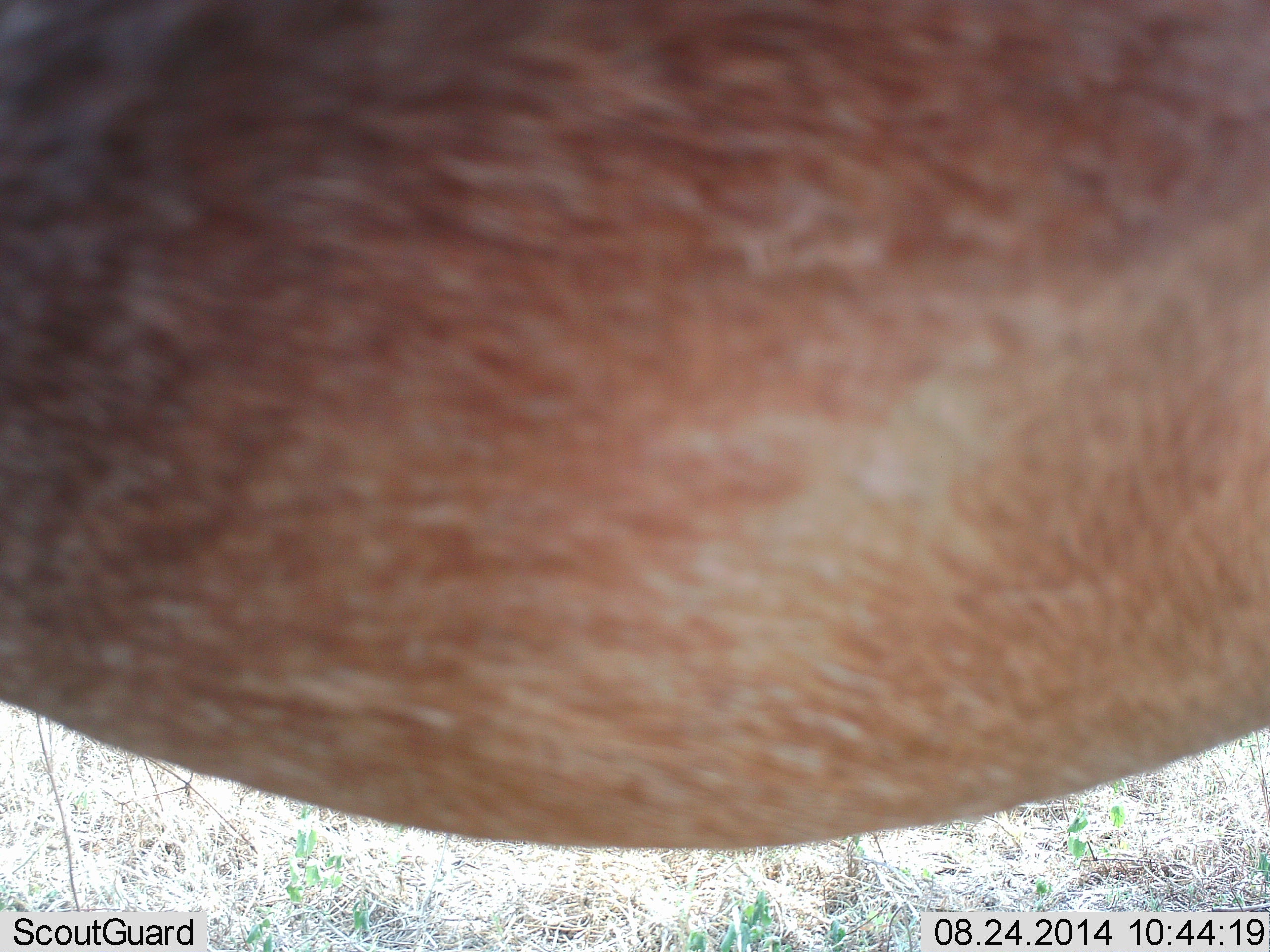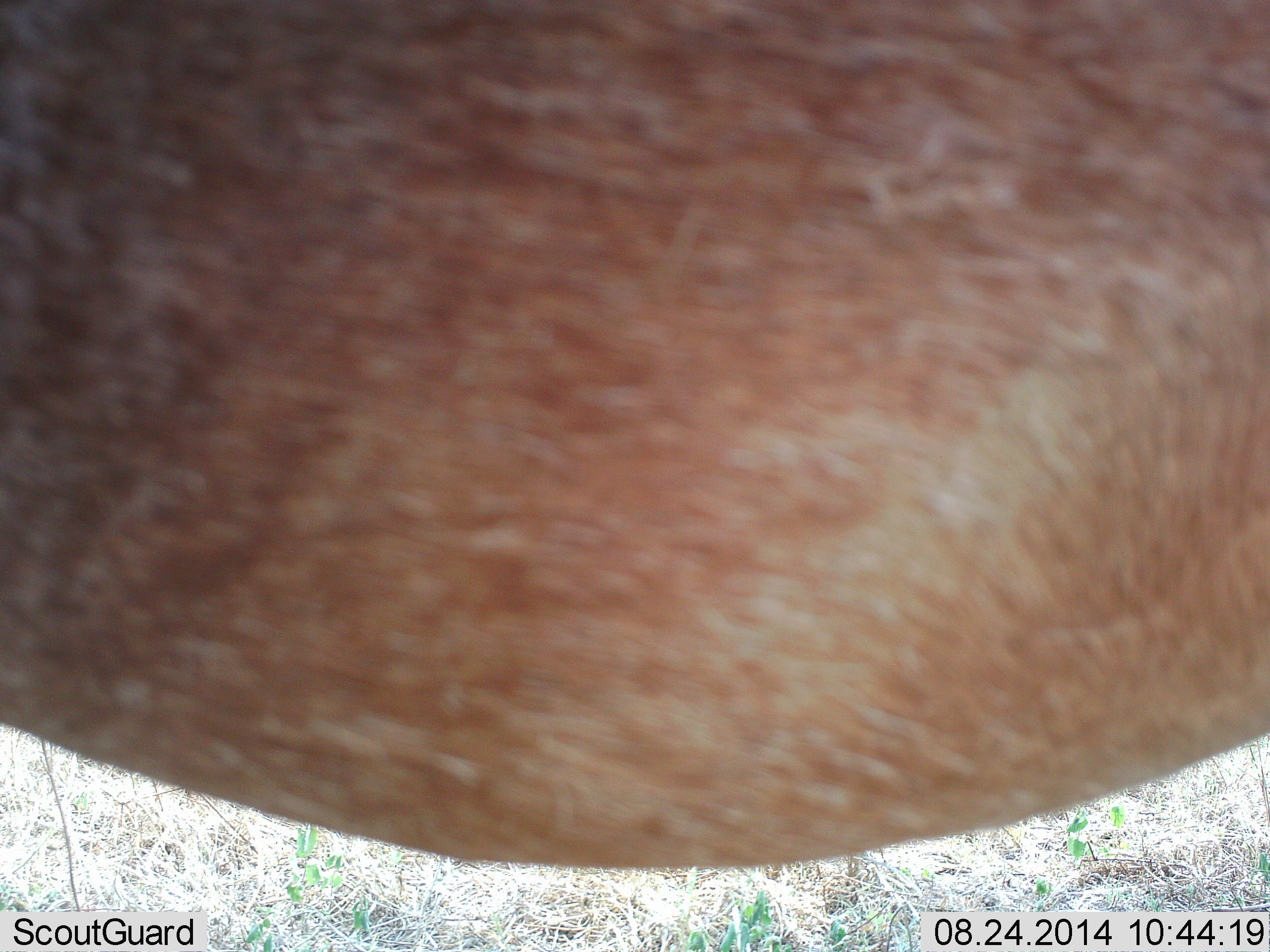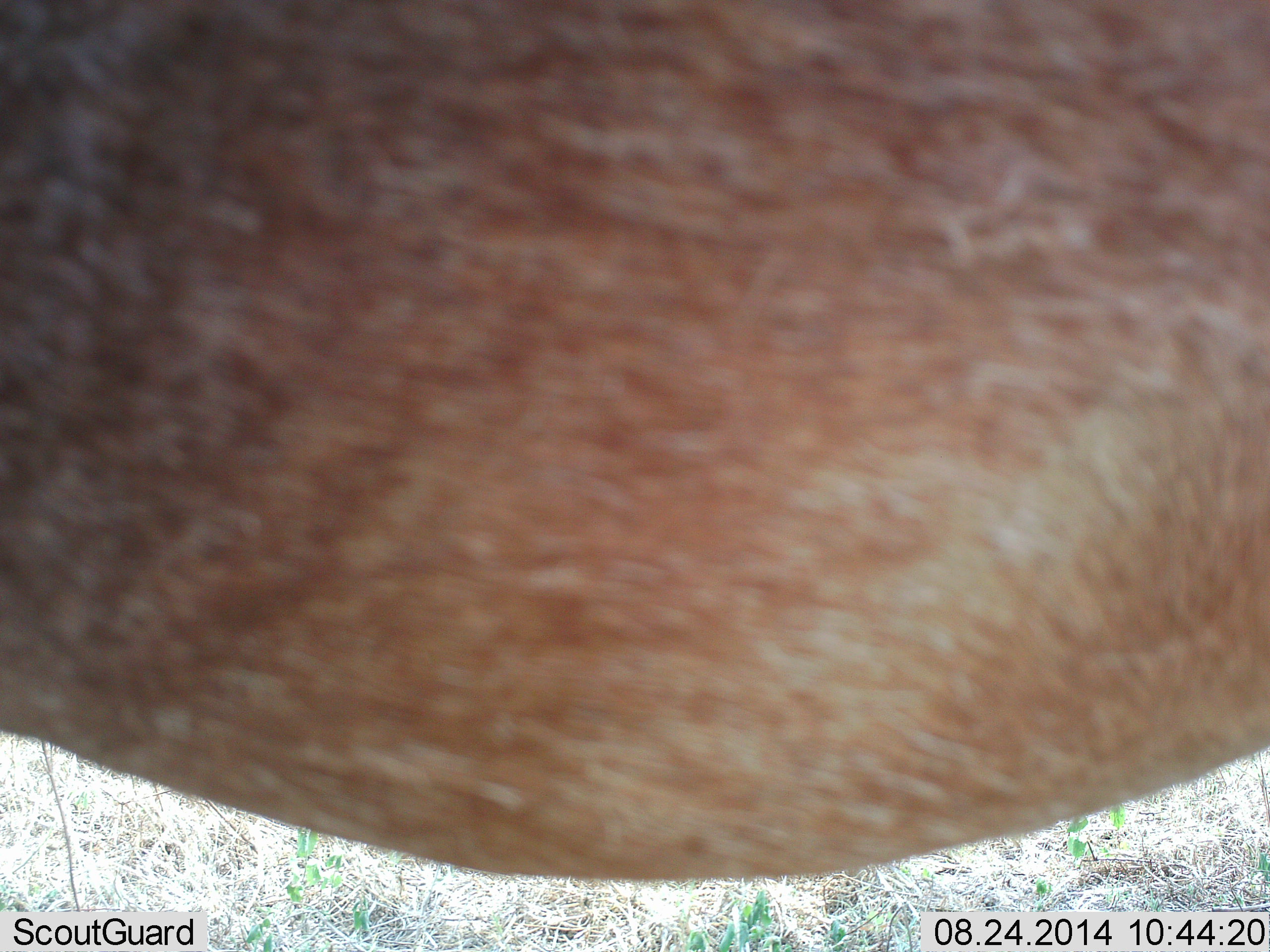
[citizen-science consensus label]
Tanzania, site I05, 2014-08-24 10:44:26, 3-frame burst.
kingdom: Animalia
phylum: Chordata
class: Mammalia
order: Artiodactyla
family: Bovidae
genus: Alcelaphus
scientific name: Alcelaphus buselaphus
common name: hartebeest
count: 1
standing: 100%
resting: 0%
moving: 0%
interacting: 0%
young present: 0%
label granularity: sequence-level